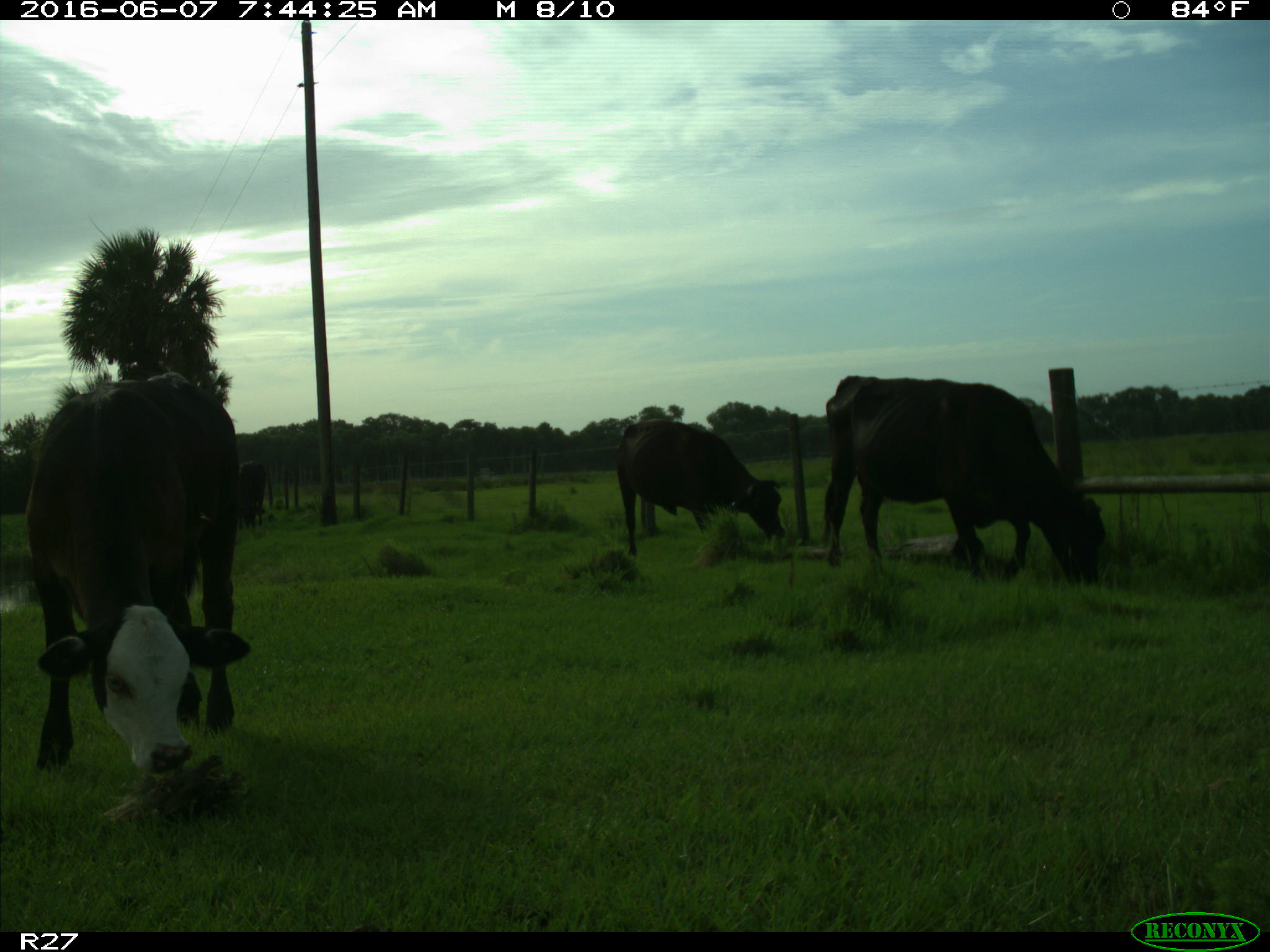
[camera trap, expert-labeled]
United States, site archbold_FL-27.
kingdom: Animalia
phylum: Chordata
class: Mammalia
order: Artiodactyla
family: Bovidae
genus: Bos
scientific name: Bos taurus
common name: domestic cow